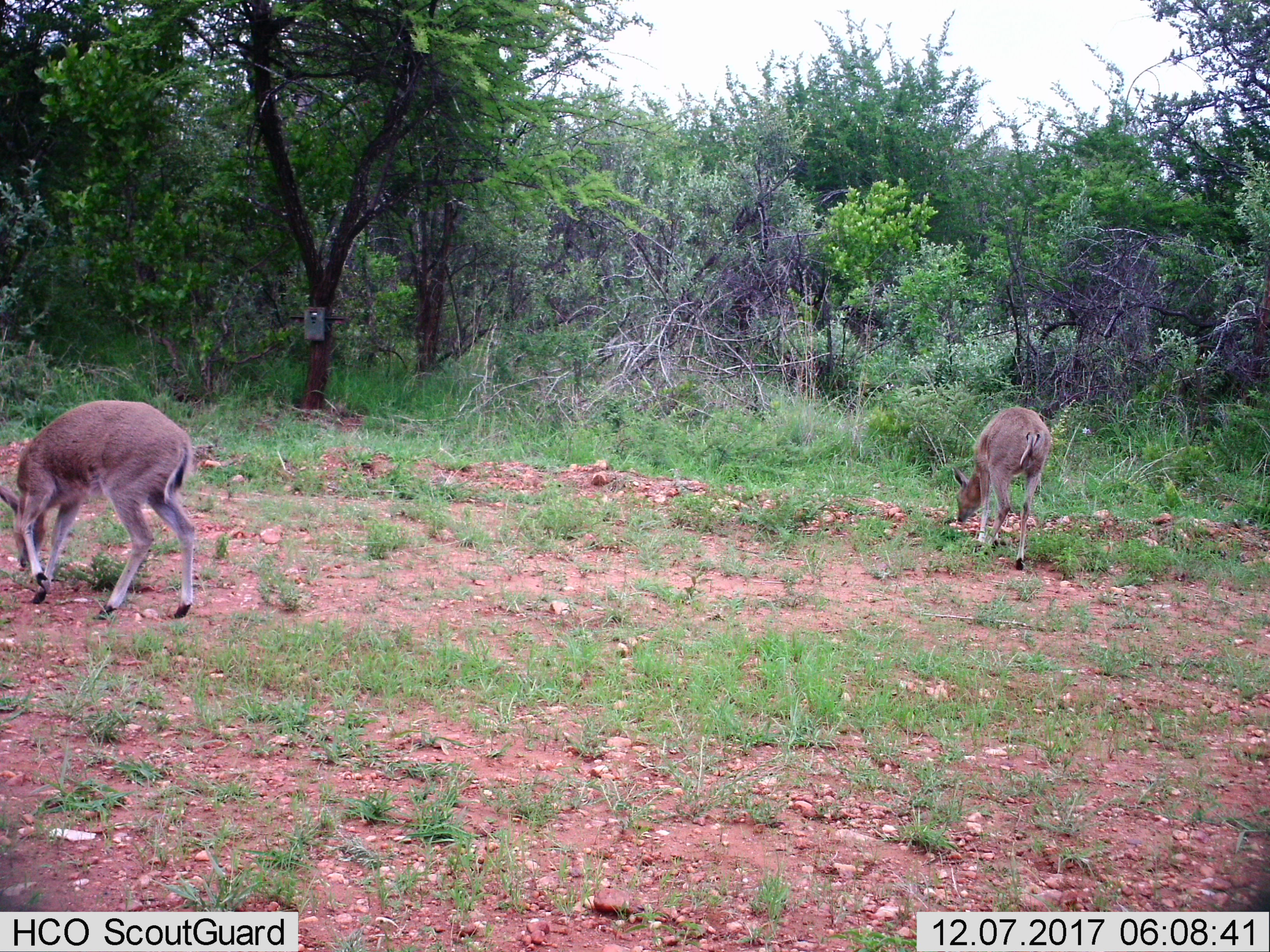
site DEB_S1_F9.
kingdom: Animalia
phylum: Chordata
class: Mammalia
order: Artiodactyla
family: Bovidae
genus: Sylvicapra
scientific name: Sylvicapra grimmia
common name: common duiker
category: duikercommongrey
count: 2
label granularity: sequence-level